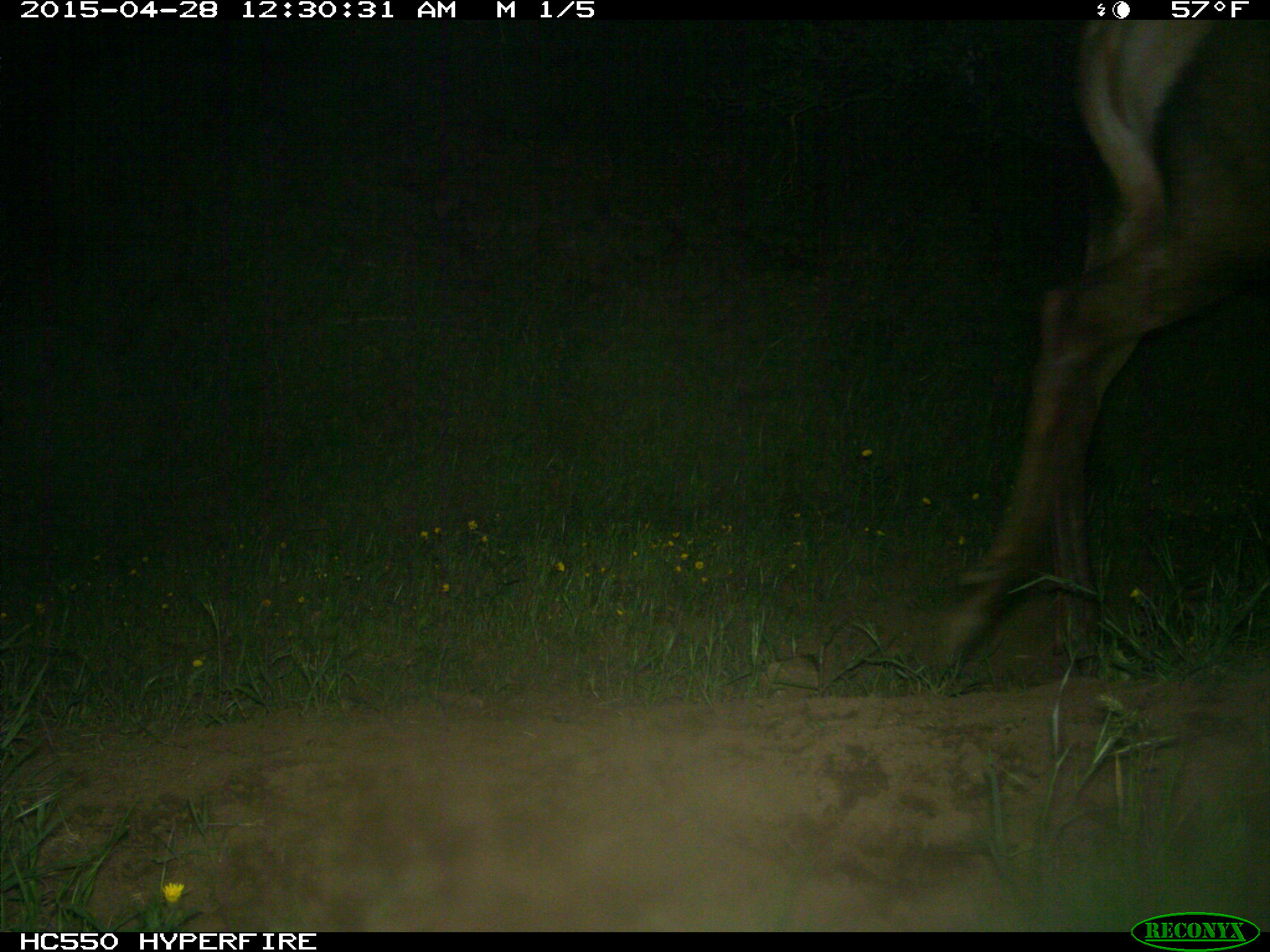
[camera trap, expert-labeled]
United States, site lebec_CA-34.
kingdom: Animalia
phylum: Chordata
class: Mammalia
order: Artiodactyla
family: Cervidae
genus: Cervus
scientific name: Cervus canadensis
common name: elk